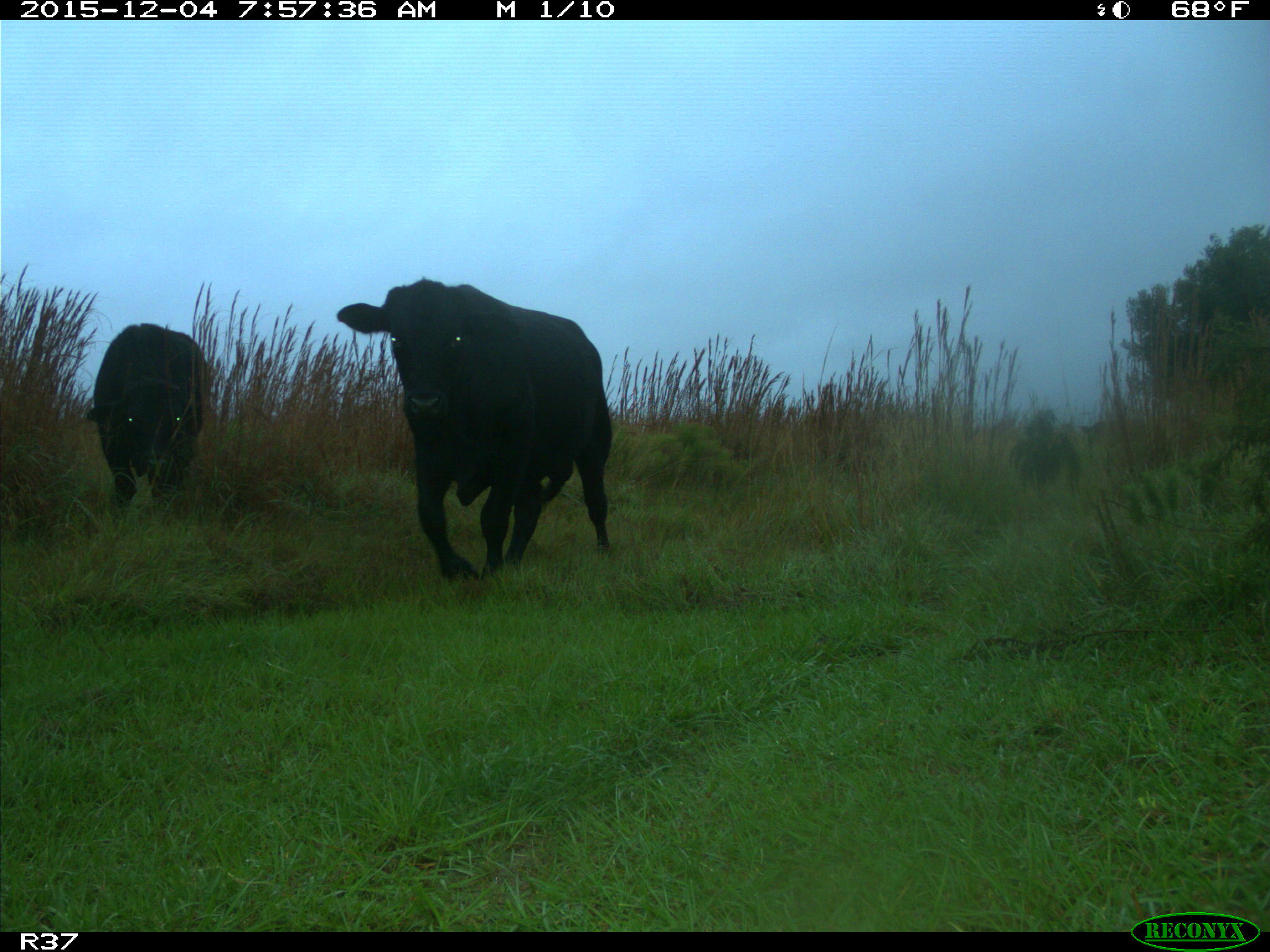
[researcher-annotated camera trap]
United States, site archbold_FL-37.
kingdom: Animalia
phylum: Chordata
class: Mammalia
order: Artiodactyla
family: Bovidae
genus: Bos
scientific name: Bos taurus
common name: domestic cow